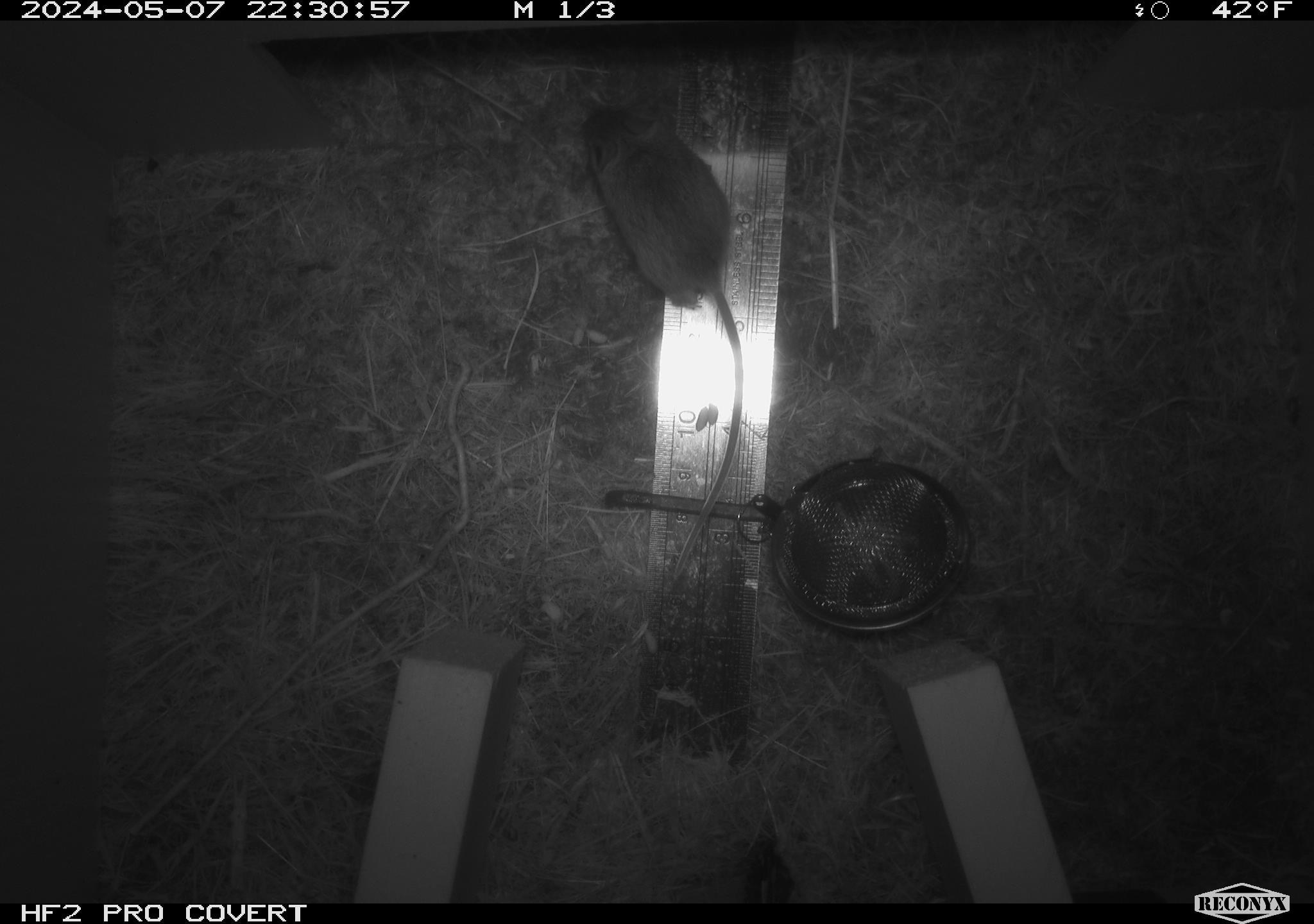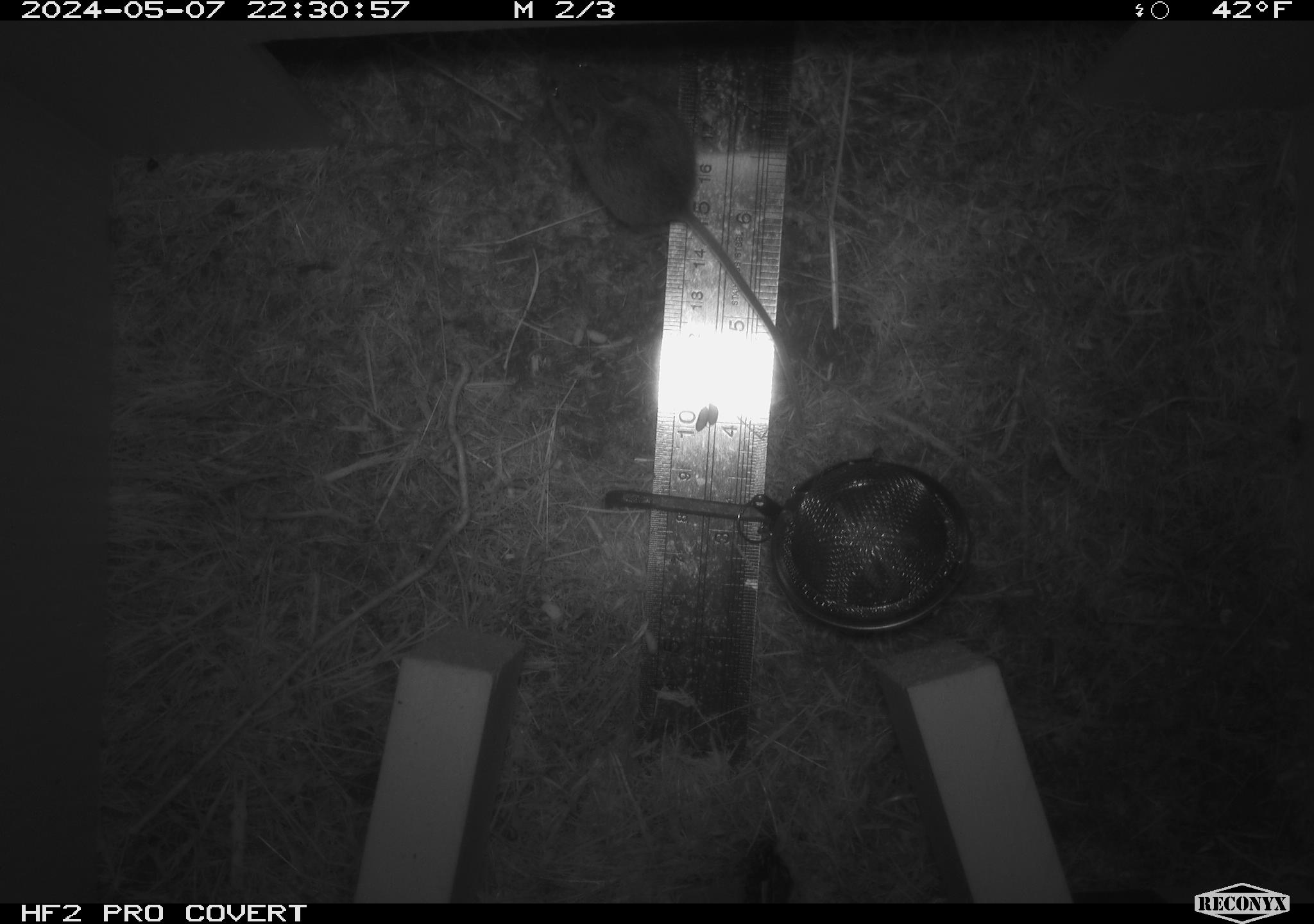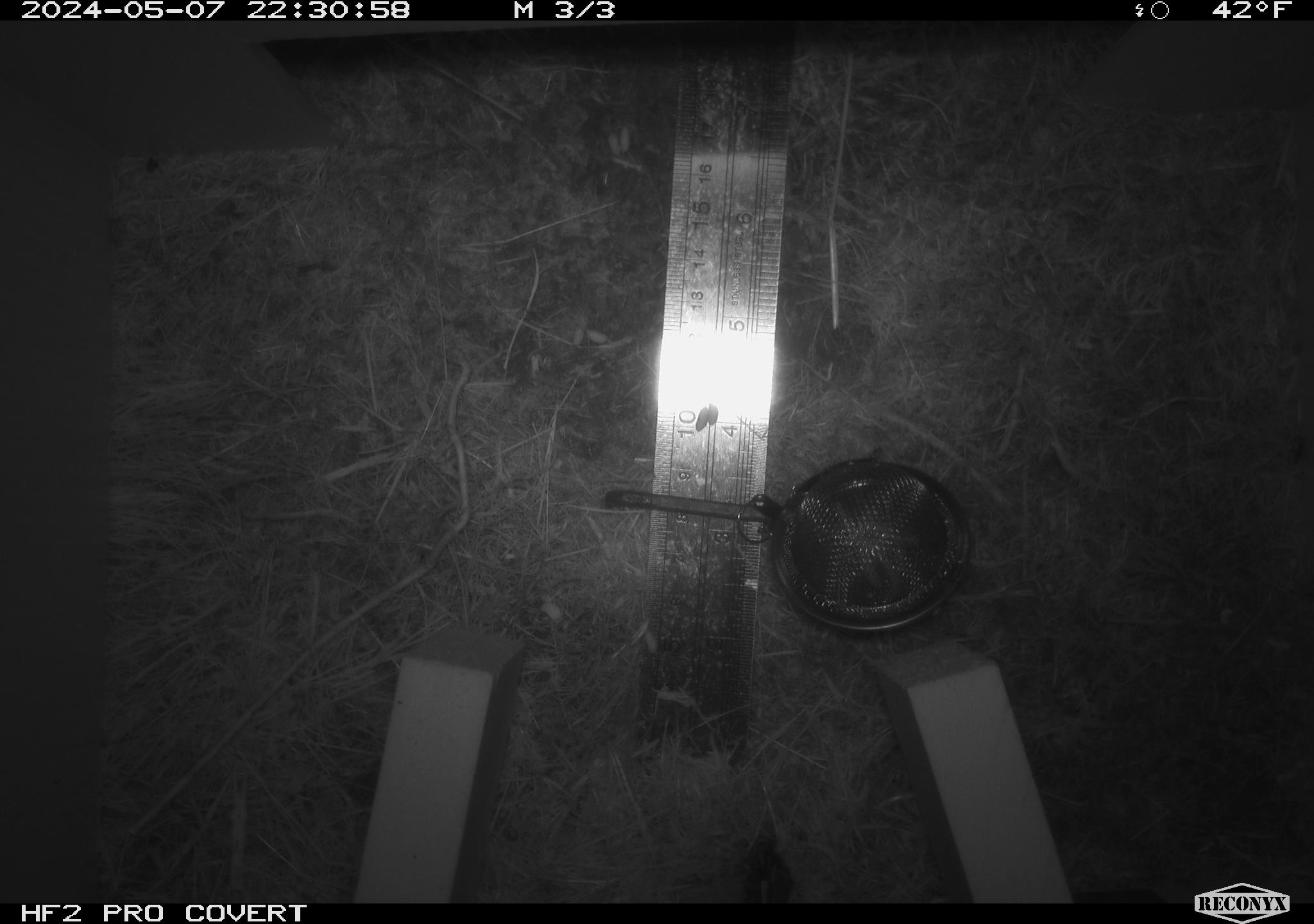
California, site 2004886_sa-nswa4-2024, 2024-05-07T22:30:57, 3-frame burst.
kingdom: Animalia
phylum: Chordata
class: Mammalia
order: Rodentia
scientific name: Rodentia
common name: mouse species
Mouse species (Rodentia).